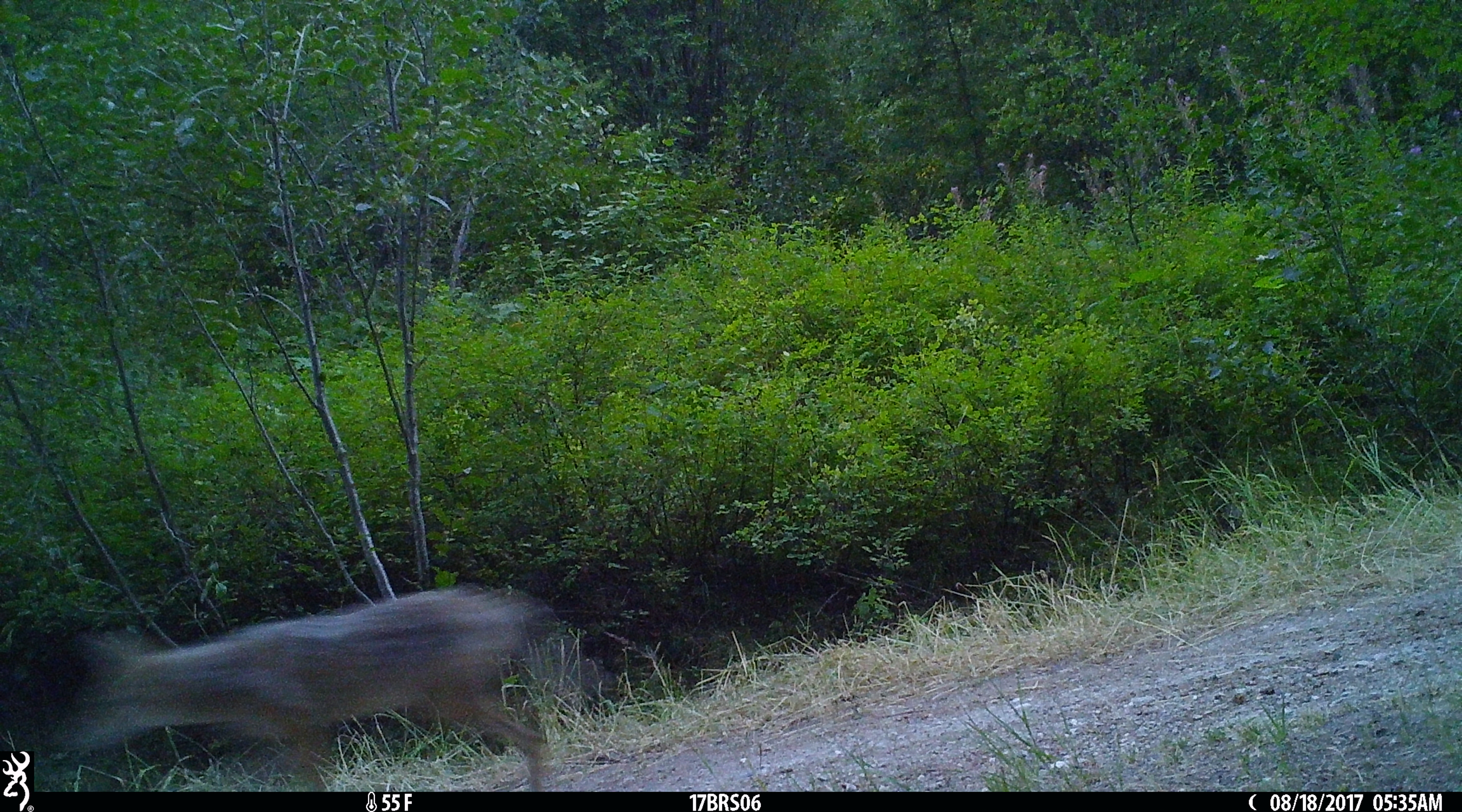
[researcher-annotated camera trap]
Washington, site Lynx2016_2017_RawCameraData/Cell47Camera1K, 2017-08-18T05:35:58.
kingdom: Animalia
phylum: Chordata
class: Mammalia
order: Carnivora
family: Canidae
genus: Canis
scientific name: Canis latrans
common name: coyote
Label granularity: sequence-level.